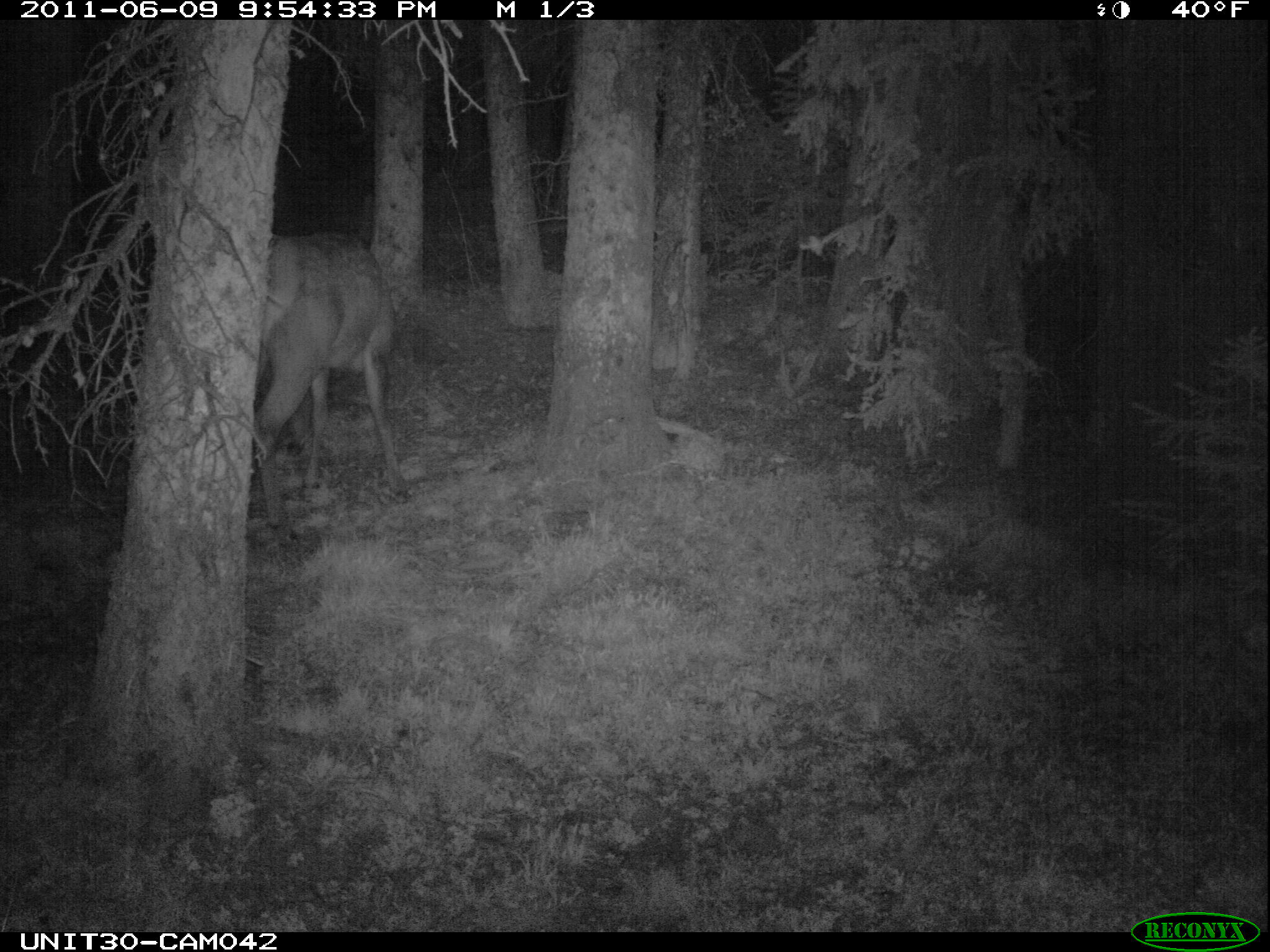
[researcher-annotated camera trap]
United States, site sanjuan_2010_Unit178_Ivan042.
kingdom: Animalia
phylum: Chordata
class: Mammalia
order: Artiodactyla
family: Cervidae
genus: Cervus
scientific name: Cervus elaphus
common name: red deer